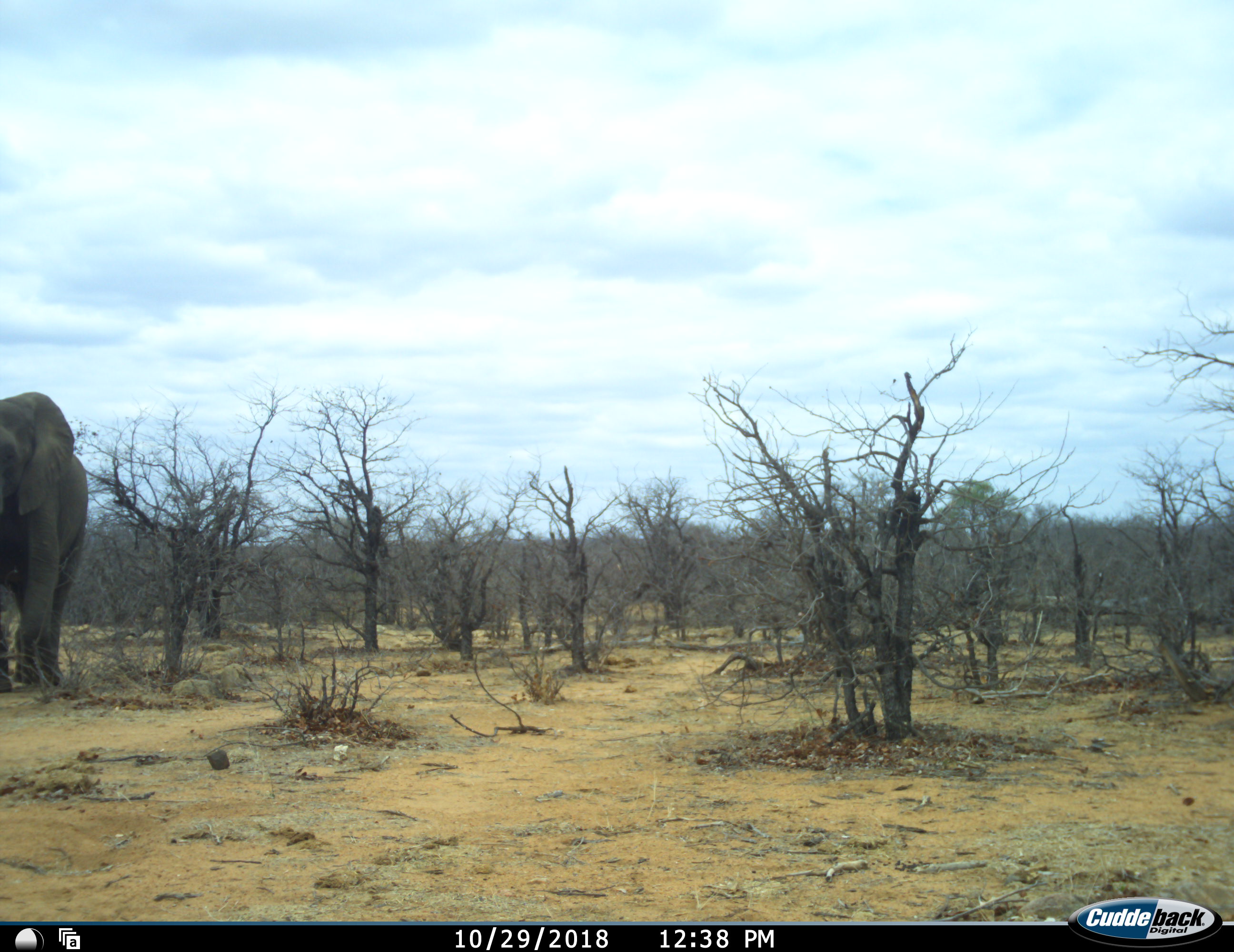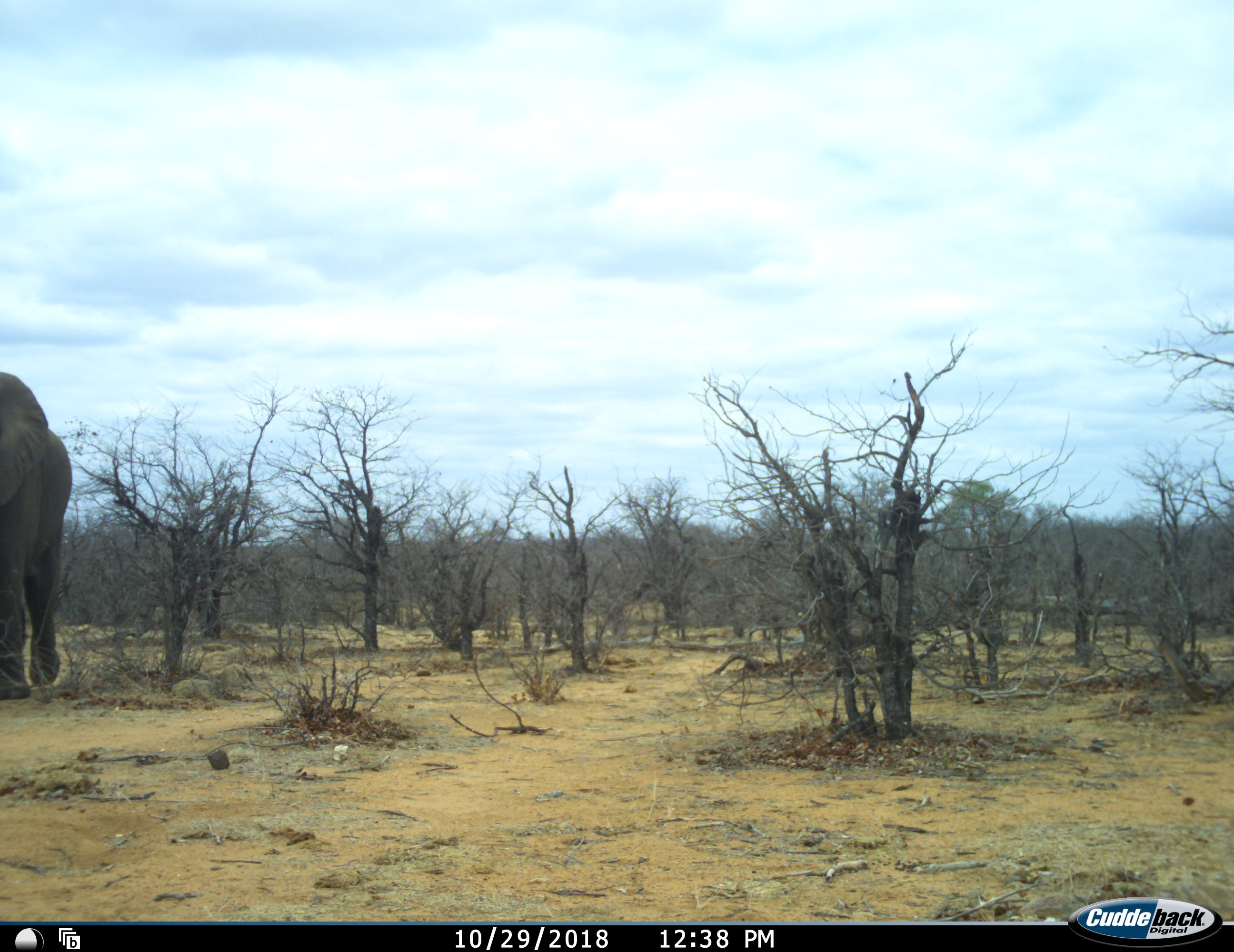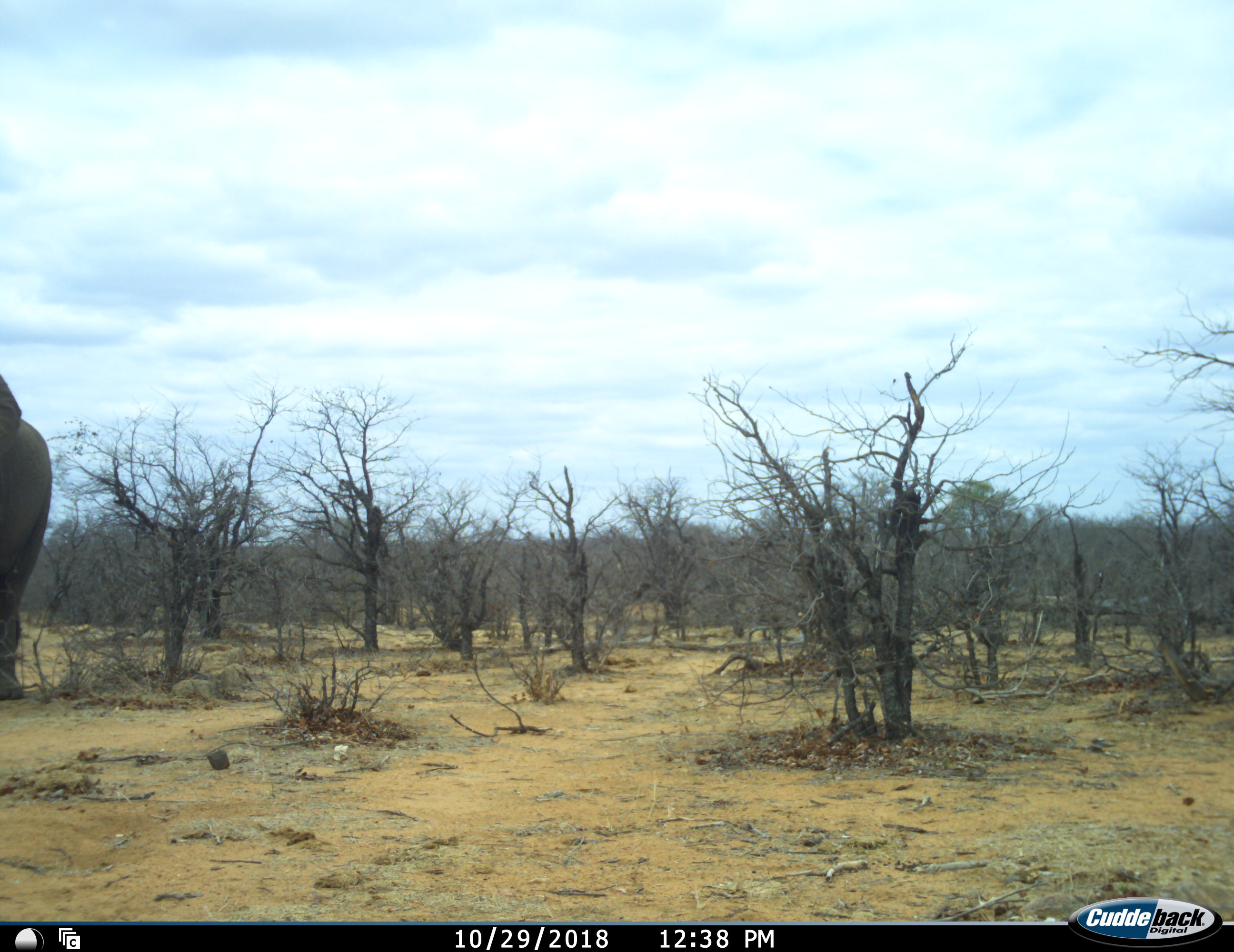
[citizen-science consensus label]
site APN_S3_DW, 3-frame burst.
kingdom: Animalia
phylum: Chordata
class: Mammalia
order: Proboscidea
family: Elephantidae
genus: Loxodonta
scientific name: Loxodonta africana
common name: african bush elephant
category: elephant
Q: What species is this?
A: Elephant (african bush elephant) (Loxodonta africana).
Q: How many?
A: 1.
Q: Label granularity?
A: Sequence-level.